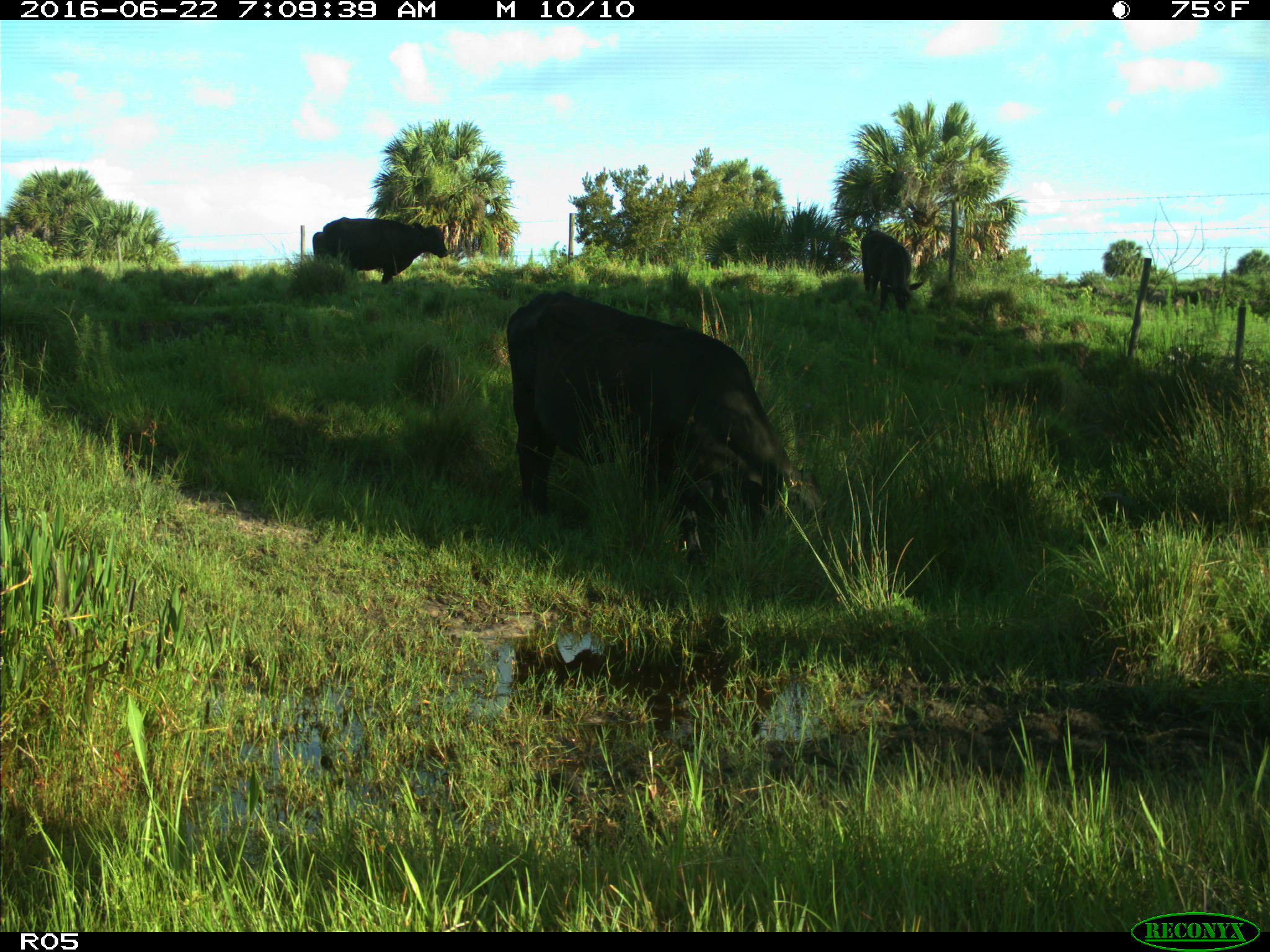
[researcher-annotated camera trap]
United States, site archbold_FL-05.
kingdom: Animalia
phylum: Chordata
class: Mammalia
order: Artiodactyla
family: Bovidae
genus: Bos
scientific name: Bos taurus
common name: domestic cow